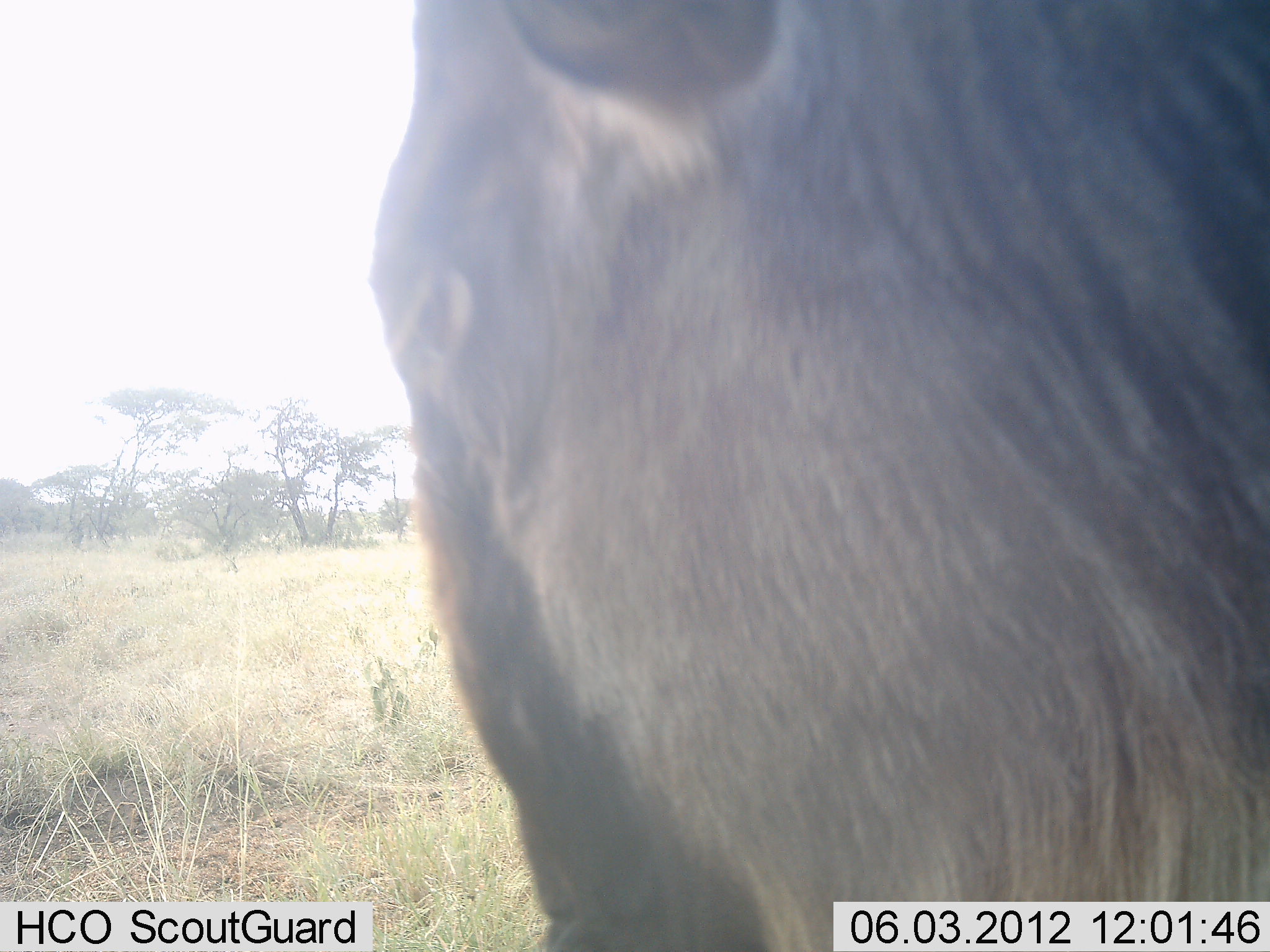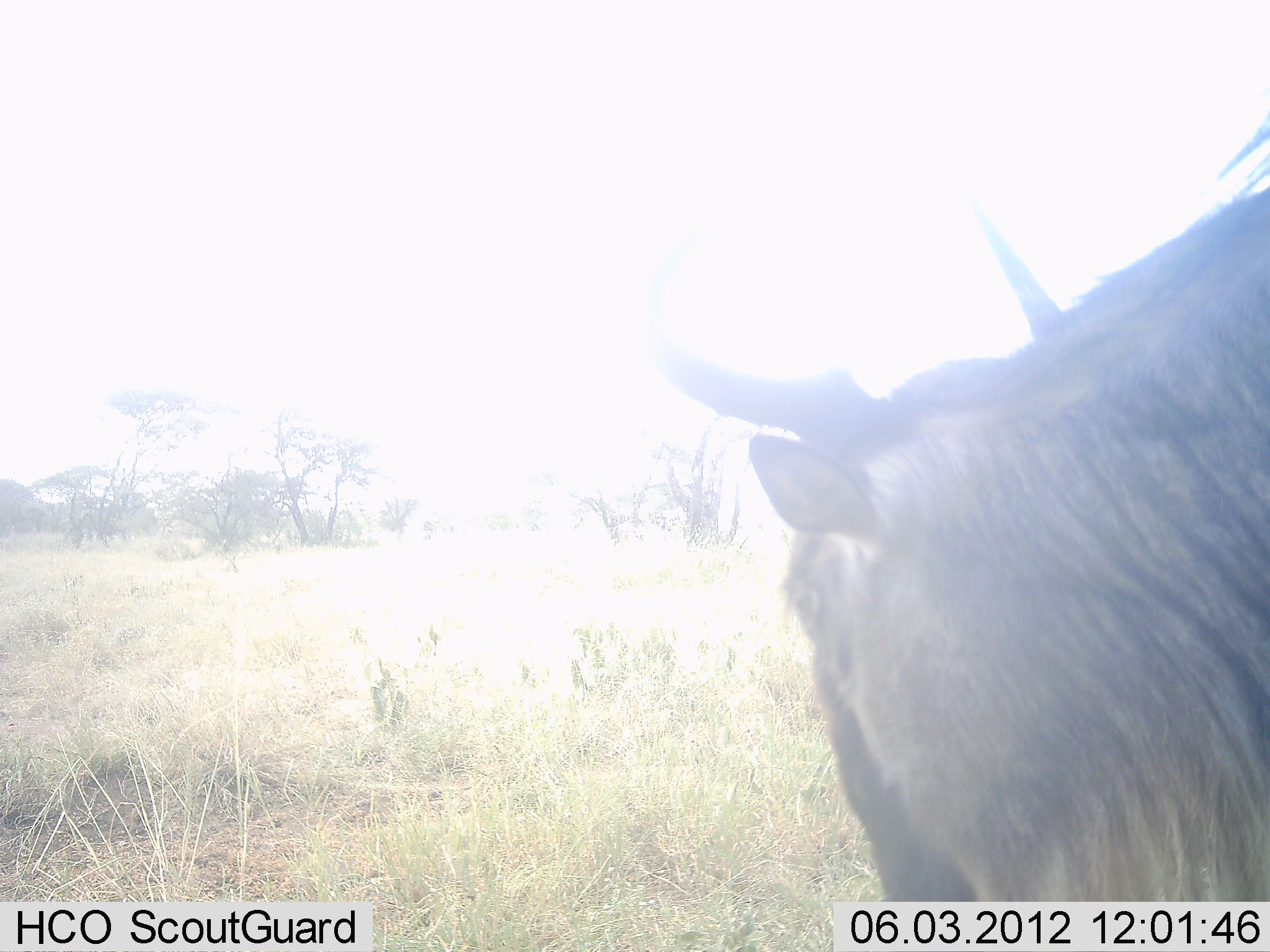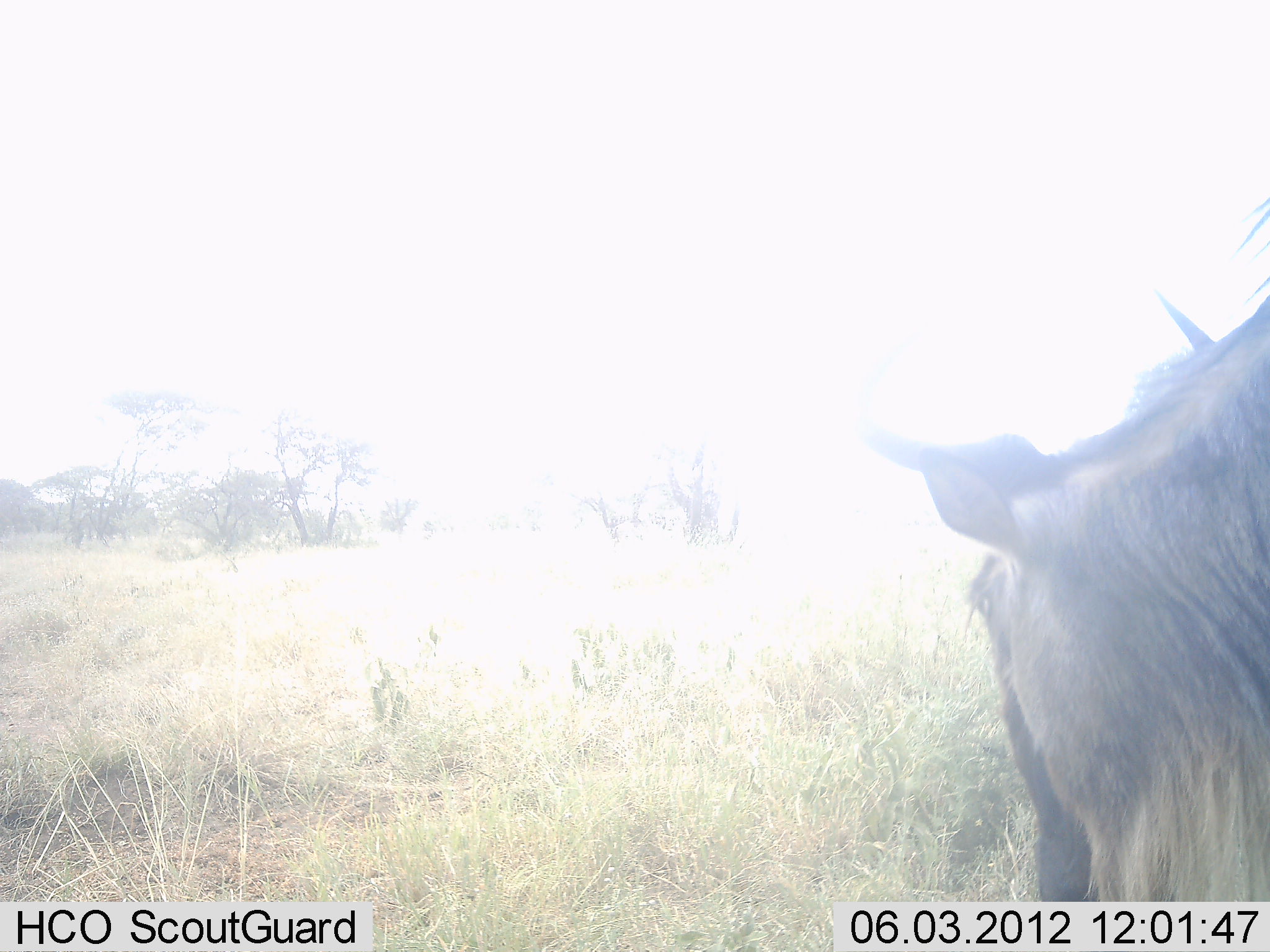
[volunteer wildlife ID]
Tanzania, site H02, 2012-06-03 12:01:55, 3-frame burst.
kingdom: Animalia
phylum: Chordata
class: Mammalia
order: Artiodactyla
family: Bovidae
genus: Connochaetes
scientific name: Connochaetes taurinus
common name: blue wildebeest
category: wildebeest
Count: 1.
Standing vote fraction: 40%.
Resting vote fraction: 0%.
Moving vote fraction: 50%.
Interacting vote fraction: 0%.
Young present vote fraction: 0%.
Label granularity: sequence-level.